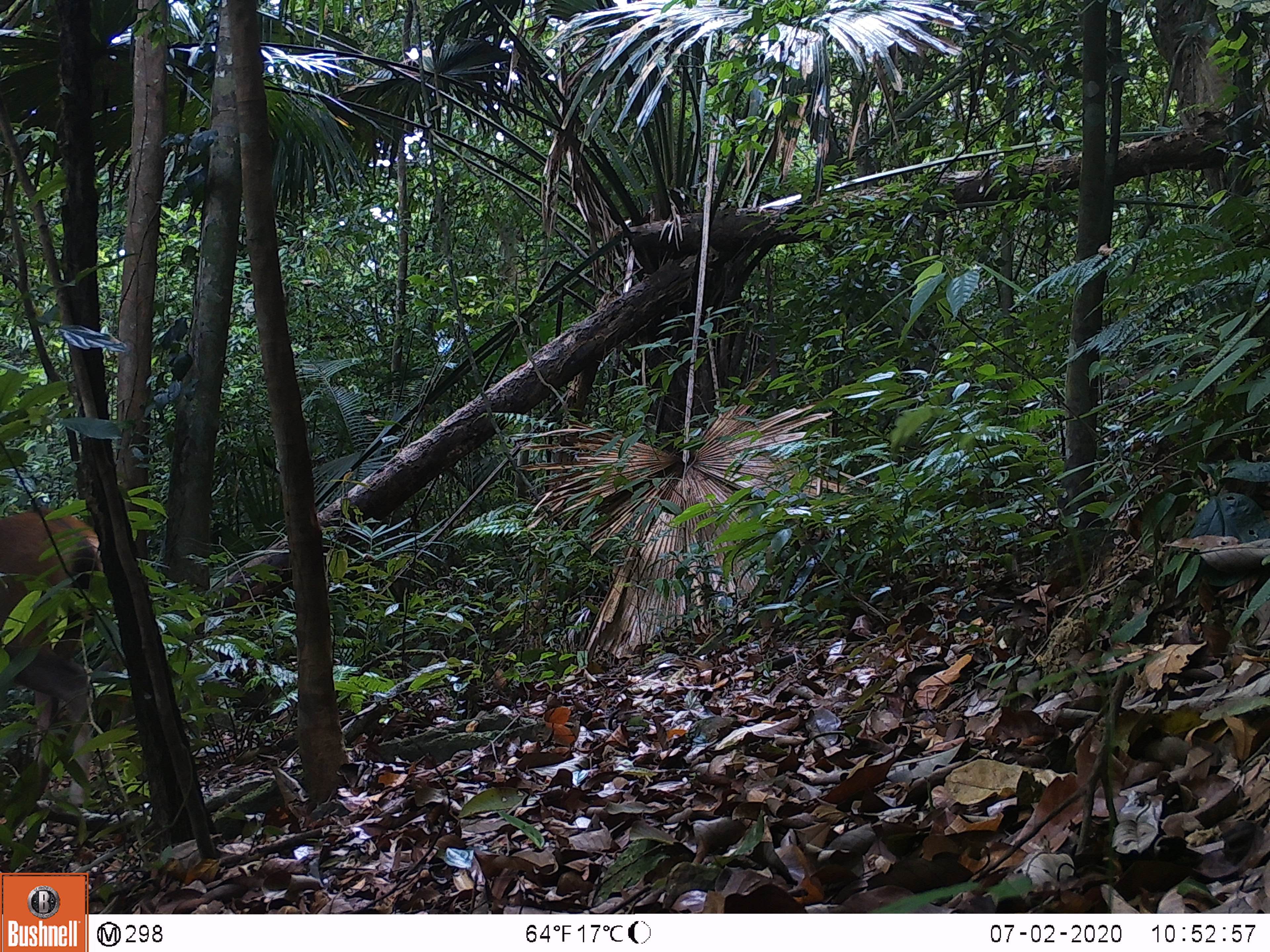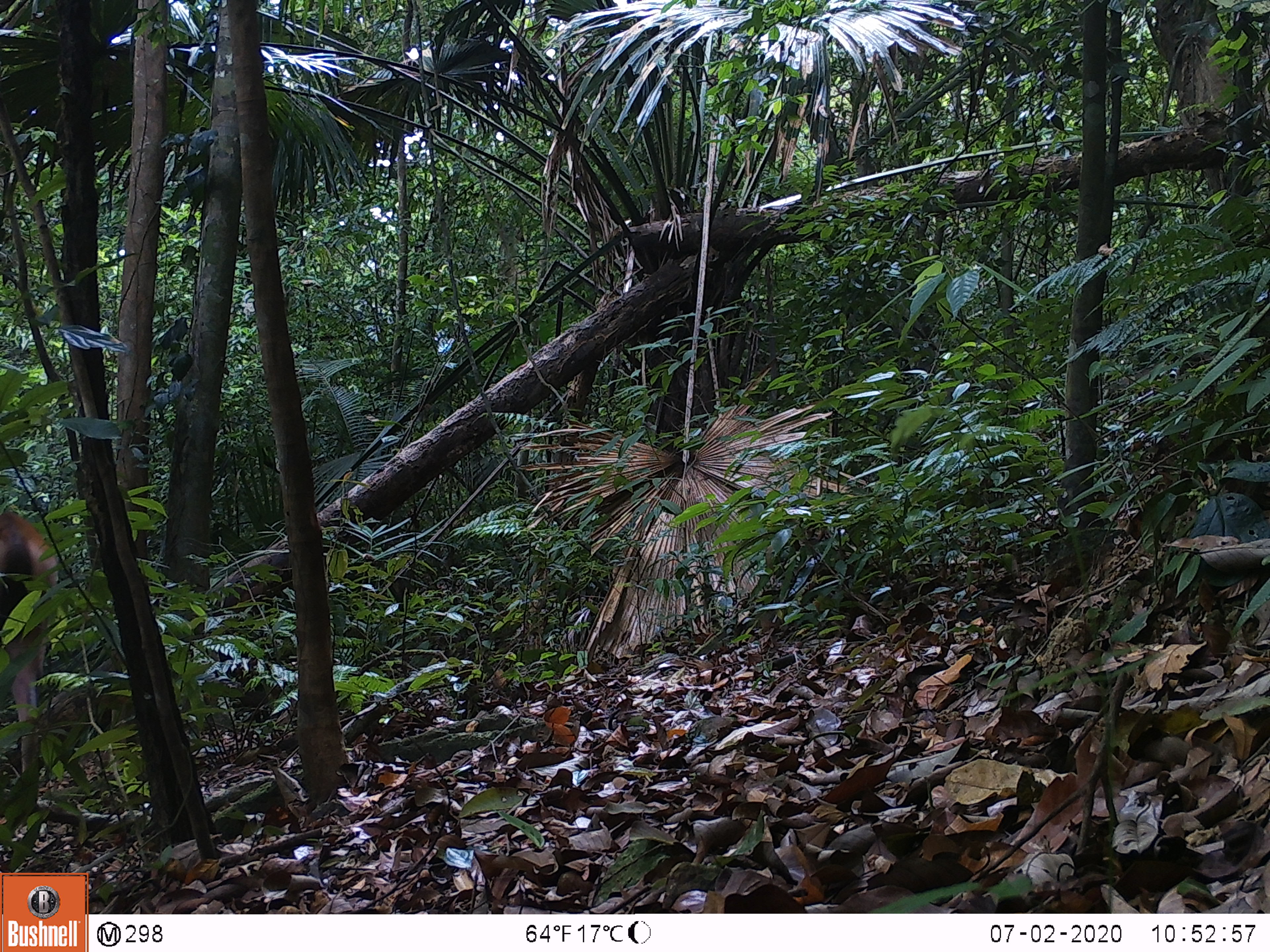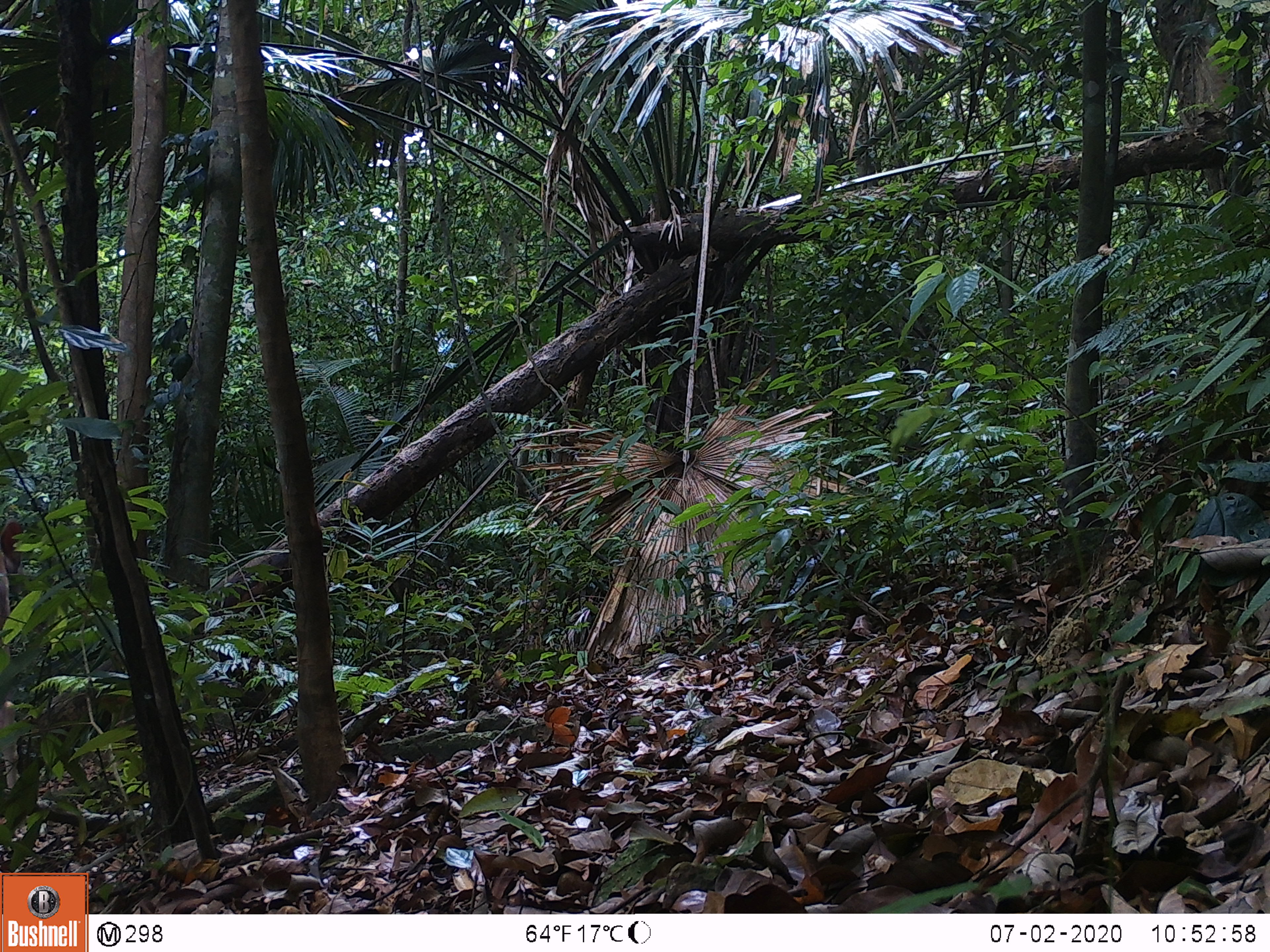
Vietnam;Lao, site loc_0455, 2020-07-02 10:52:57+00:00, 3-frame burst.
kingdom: Animalia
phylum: Chordata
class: Mammalia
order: Artiodactyla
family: Cervidae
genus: Rusa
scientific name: Rusa unicolor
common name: sambar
Sambar (Rusa unicolor). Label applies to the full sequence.